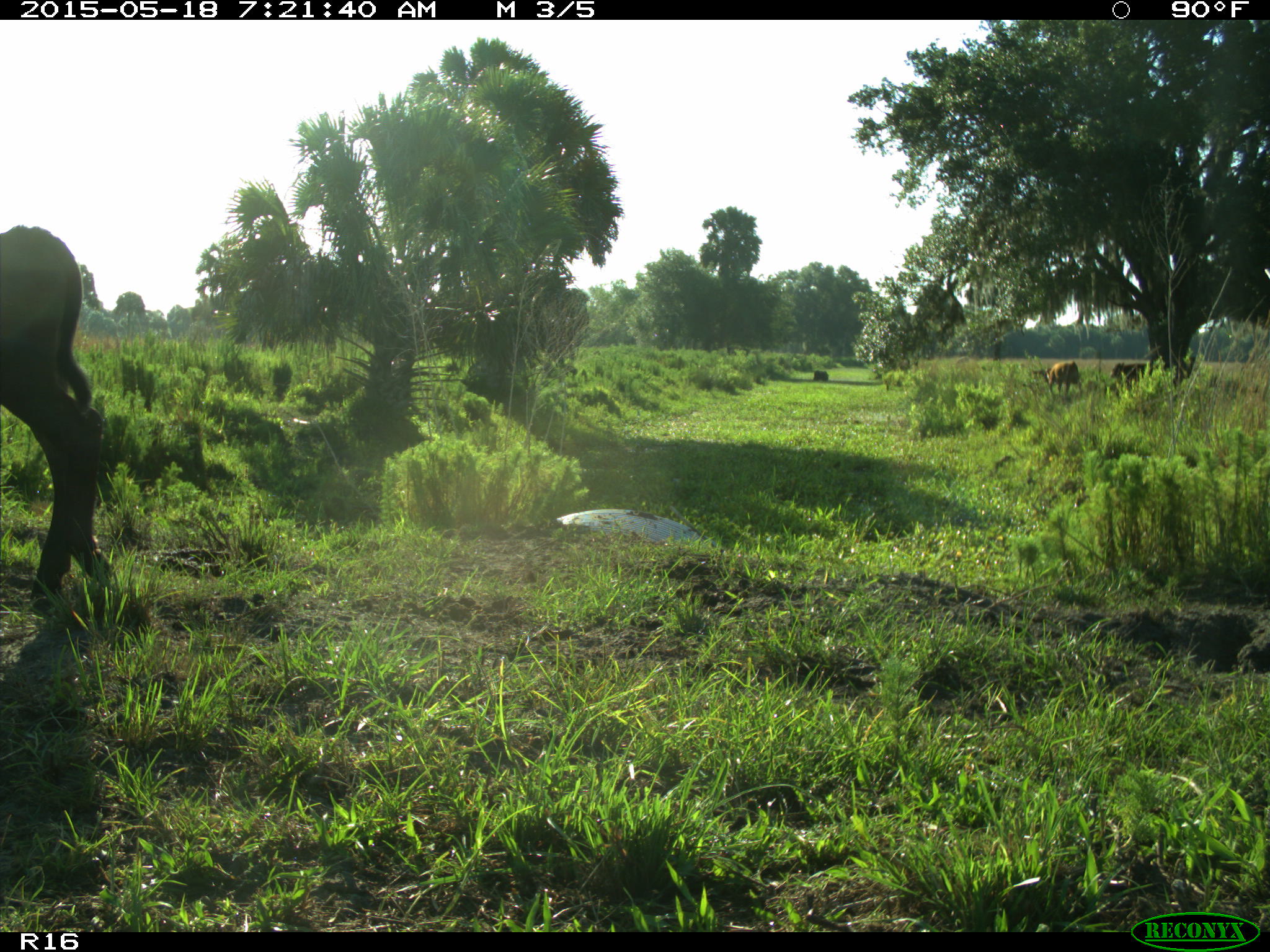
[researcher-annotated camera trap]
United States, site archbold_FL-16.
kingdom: Animalia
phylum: Chordata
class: Mammalia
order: Artiodactyla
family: Bovidae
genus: Bos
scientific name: Bos taurus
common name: domestic cow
Bos taurus (domestic cow).